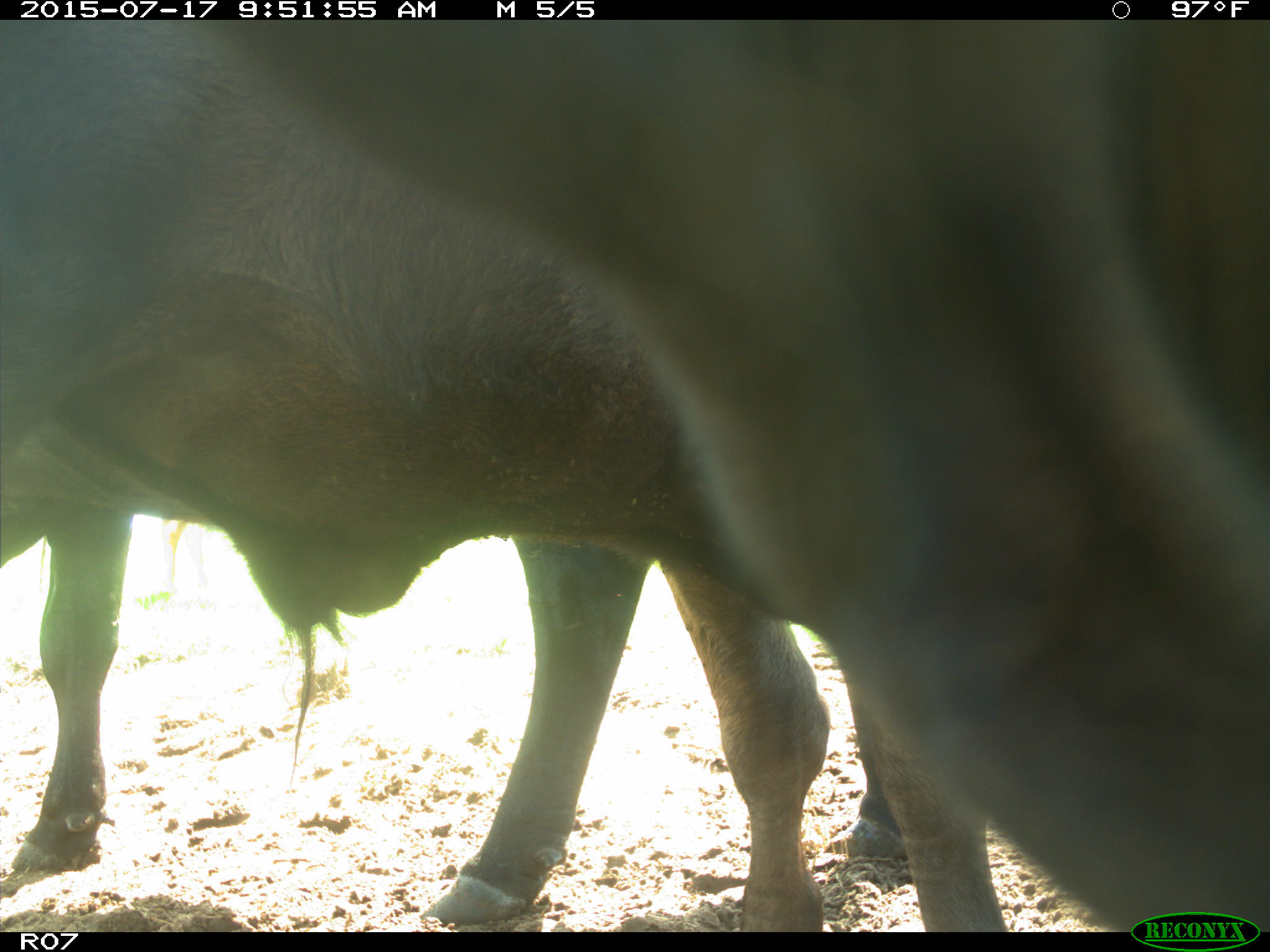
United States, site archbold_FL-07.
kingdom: Animalia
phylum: Chordata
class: Mammalia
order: Artiodactyla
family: Bovidae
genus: Bos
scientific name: Bos taurus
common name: domestic cow